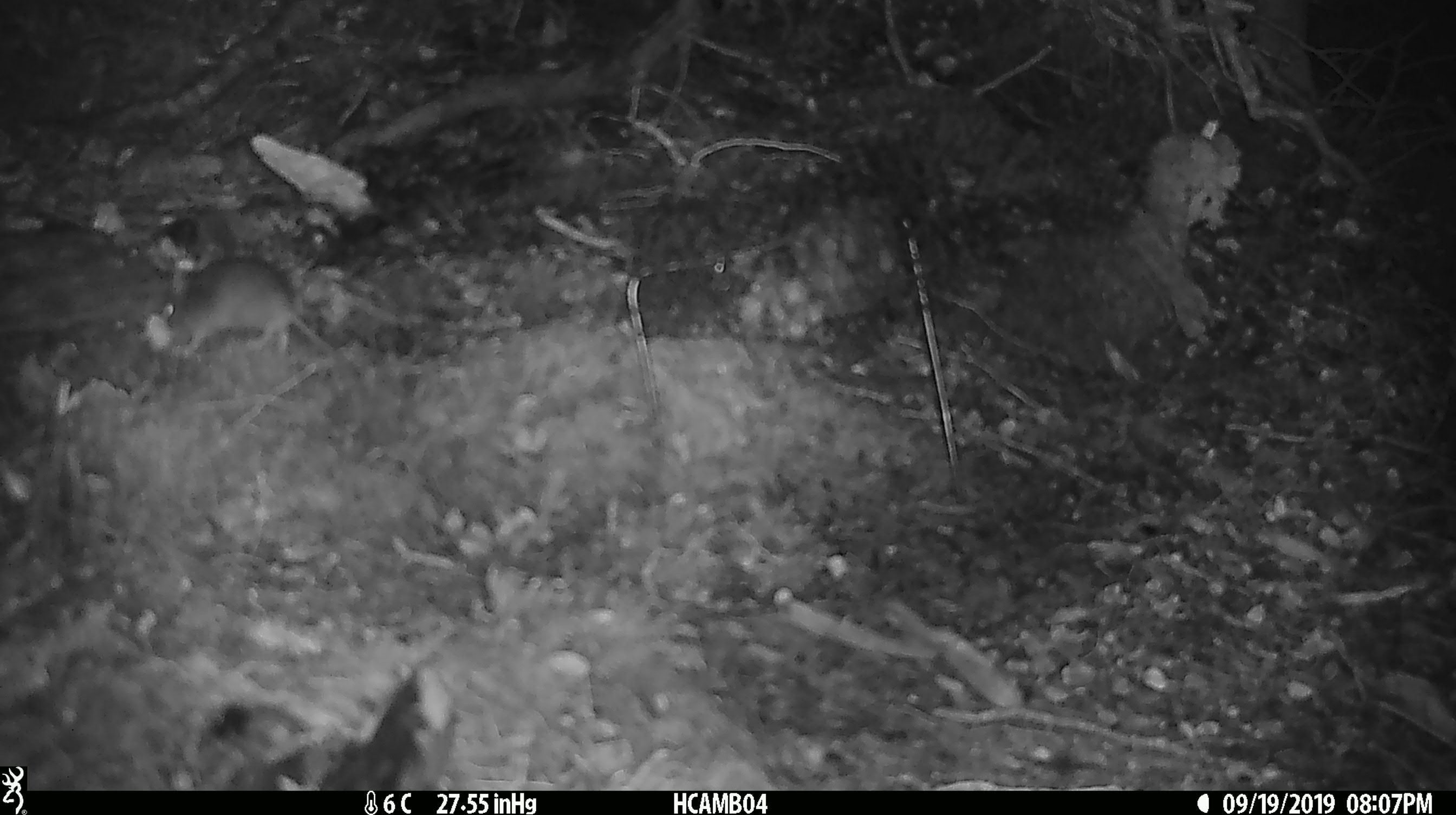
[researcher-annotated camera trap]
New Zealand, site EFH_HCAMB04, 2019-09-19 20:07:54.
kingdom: Animalia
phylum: Chordata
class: Mammalia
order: Rodentia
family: Muridae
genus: Mus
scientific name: Mus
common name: mouse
Mouse (Mus).